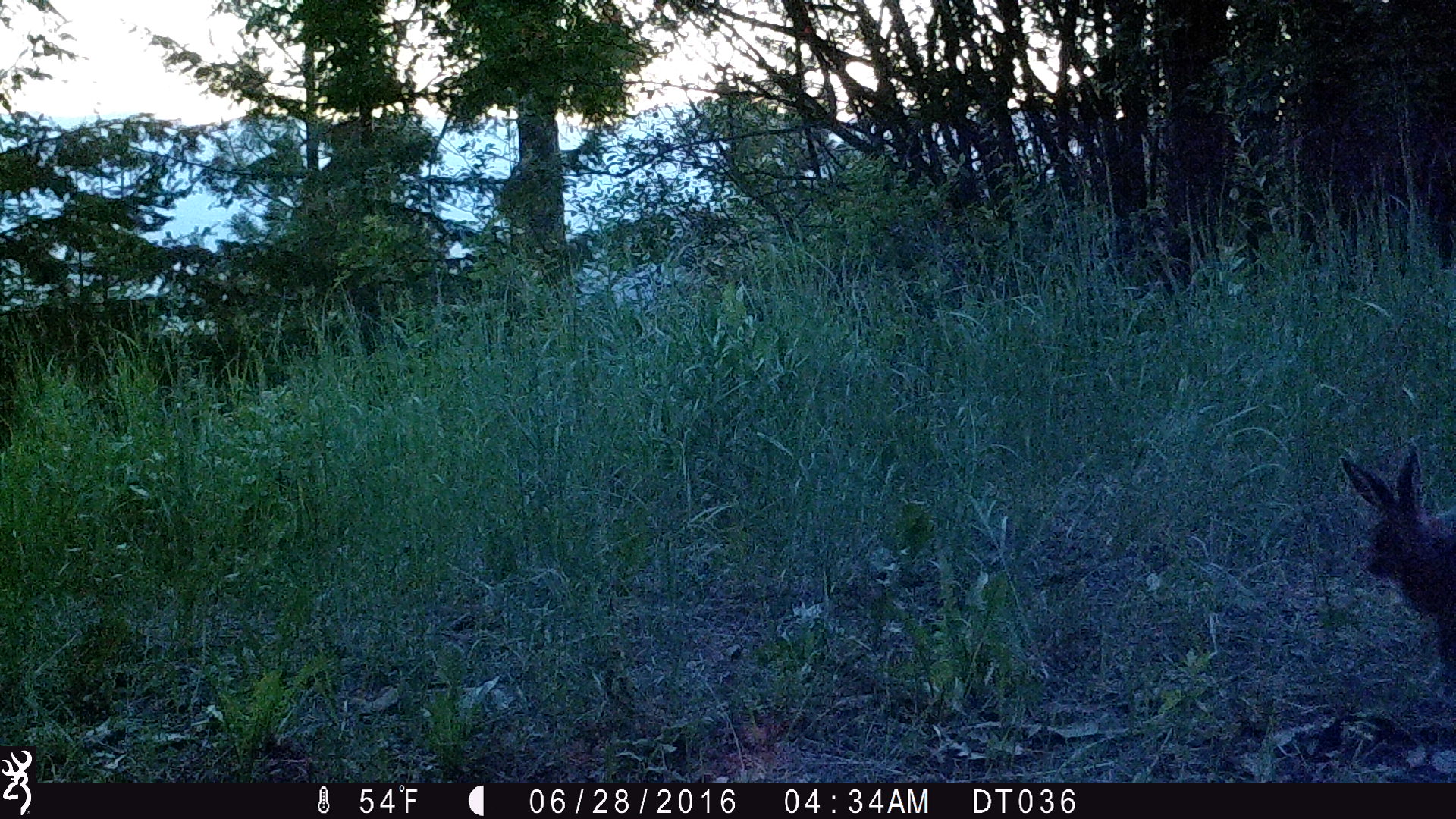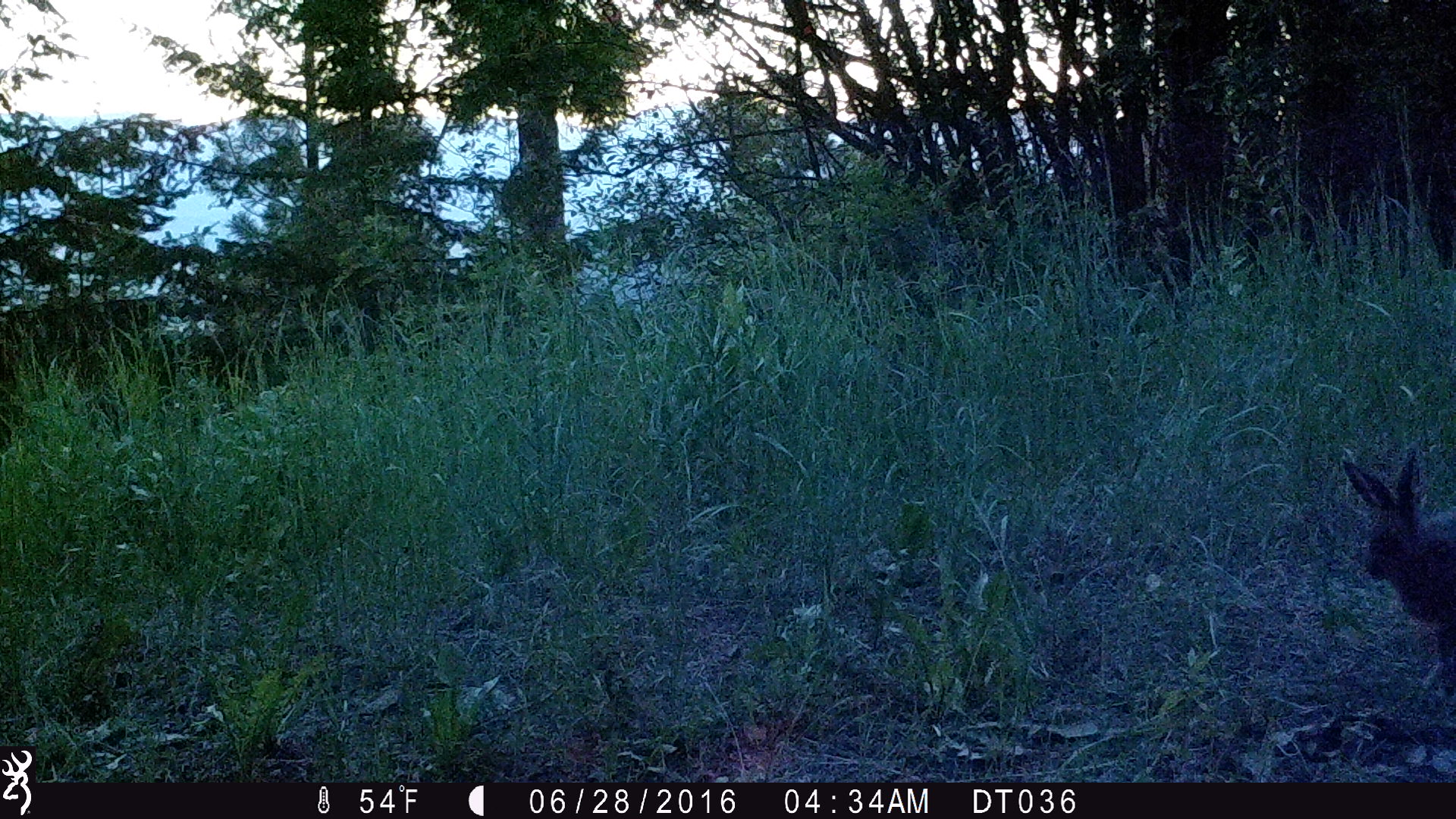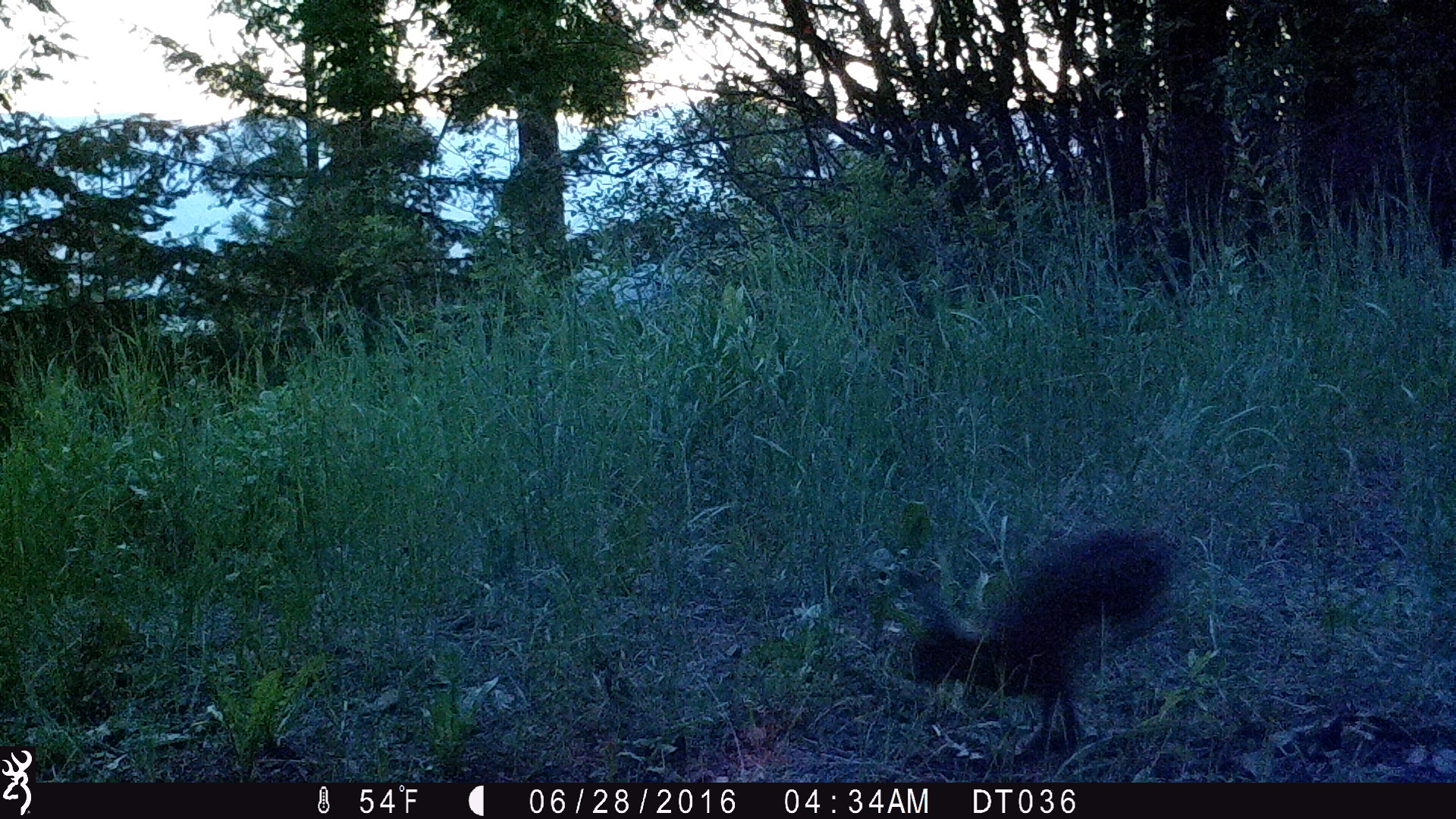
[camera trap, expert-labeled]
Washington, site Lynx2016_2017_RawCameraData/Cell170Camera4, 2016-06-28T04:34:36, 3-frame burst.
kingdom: Animalia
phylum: Chordata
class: Mammalia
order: Lagomorpha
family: Leporidae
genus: Lepus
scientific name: Lepus americanus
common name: snowshoe hare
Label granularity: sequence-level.